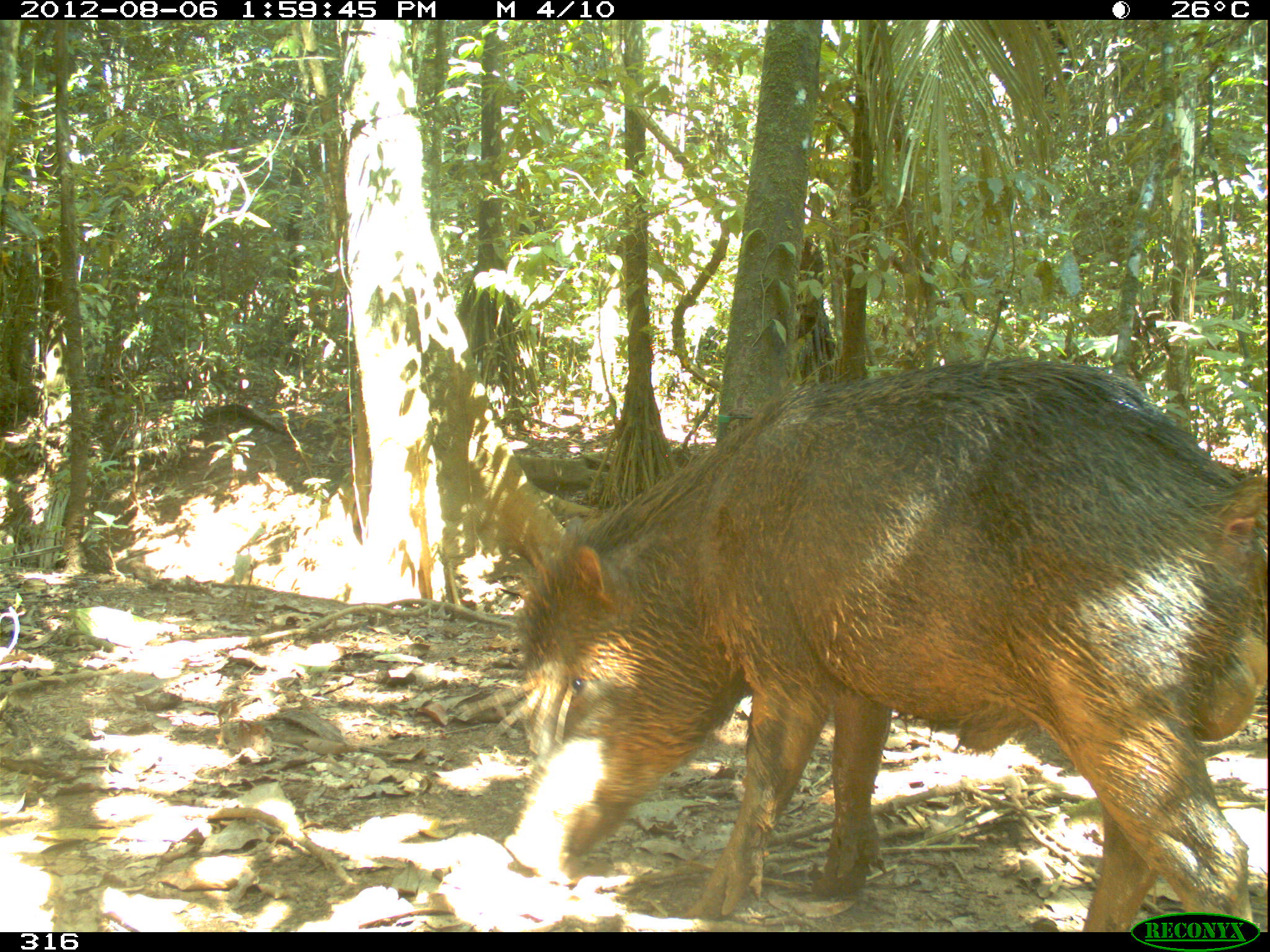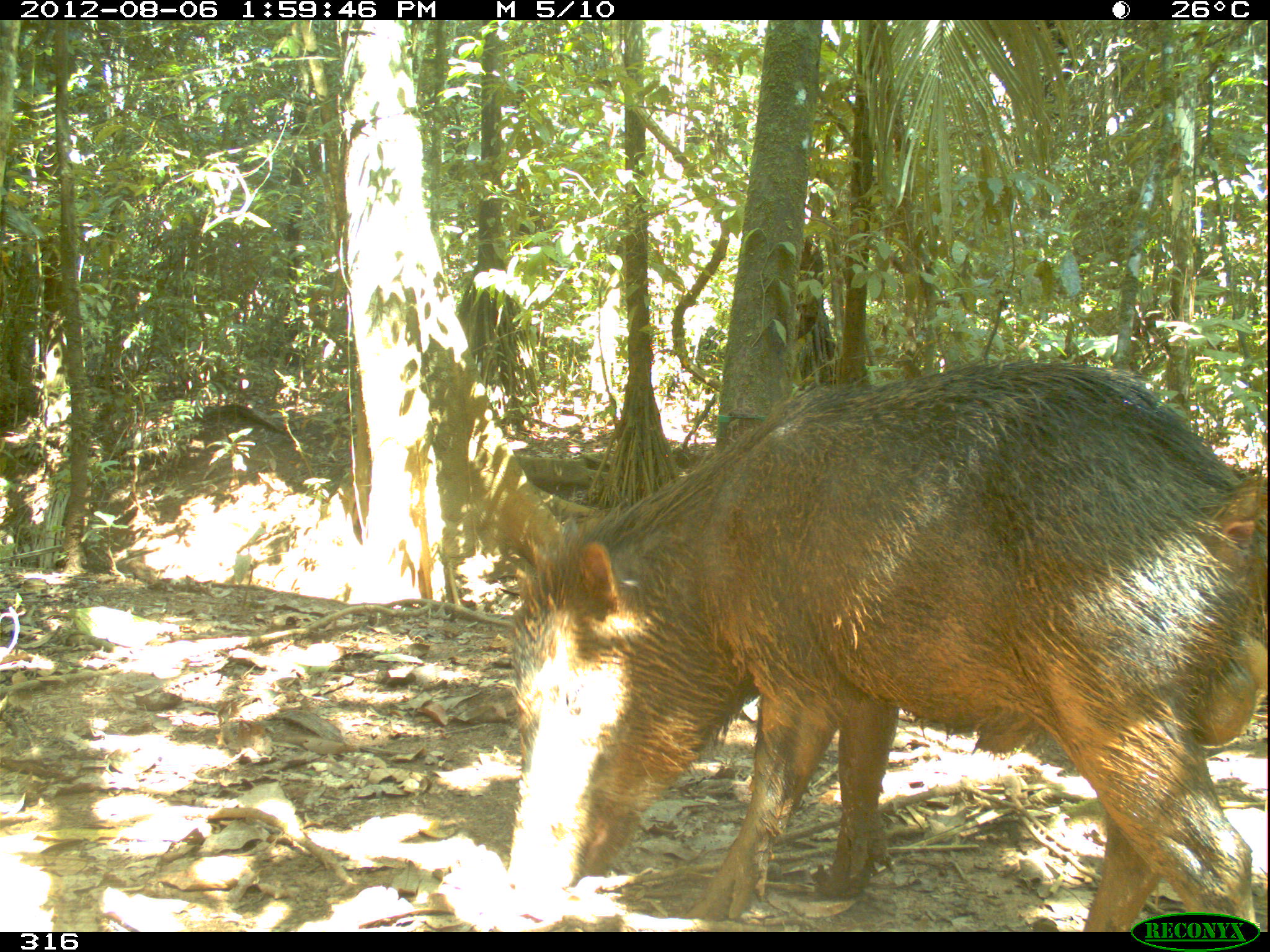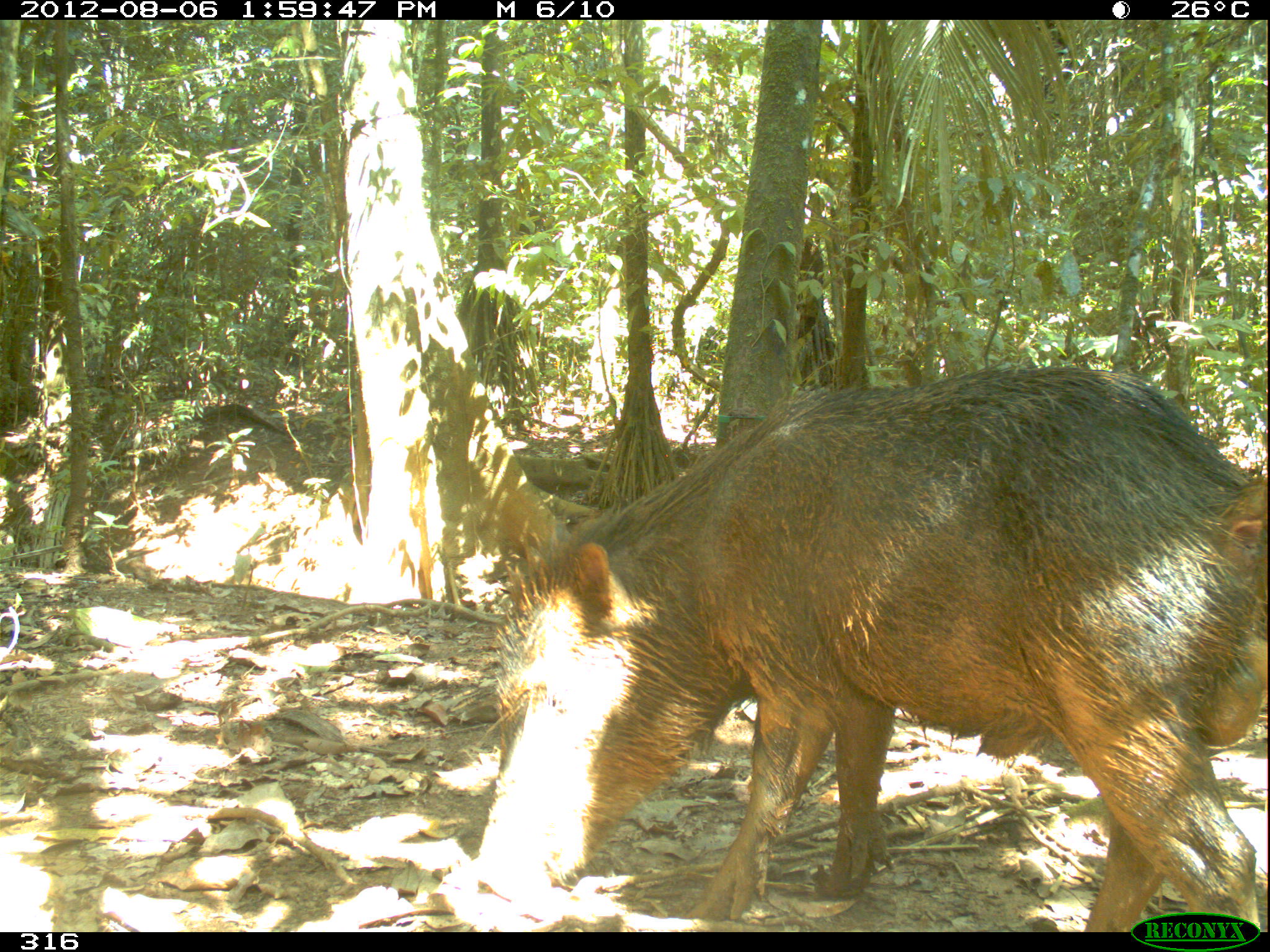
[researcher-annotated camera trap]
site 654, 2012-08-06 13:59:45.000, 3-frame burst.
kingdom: Animalia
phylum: Chordata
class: Mammalia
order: Artiodactyla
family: Tayassuidae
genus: Tayassu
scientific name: Tayassu pecari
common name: white-lipped peccary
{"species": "Tayassu pecari (white-lipped peccary)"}